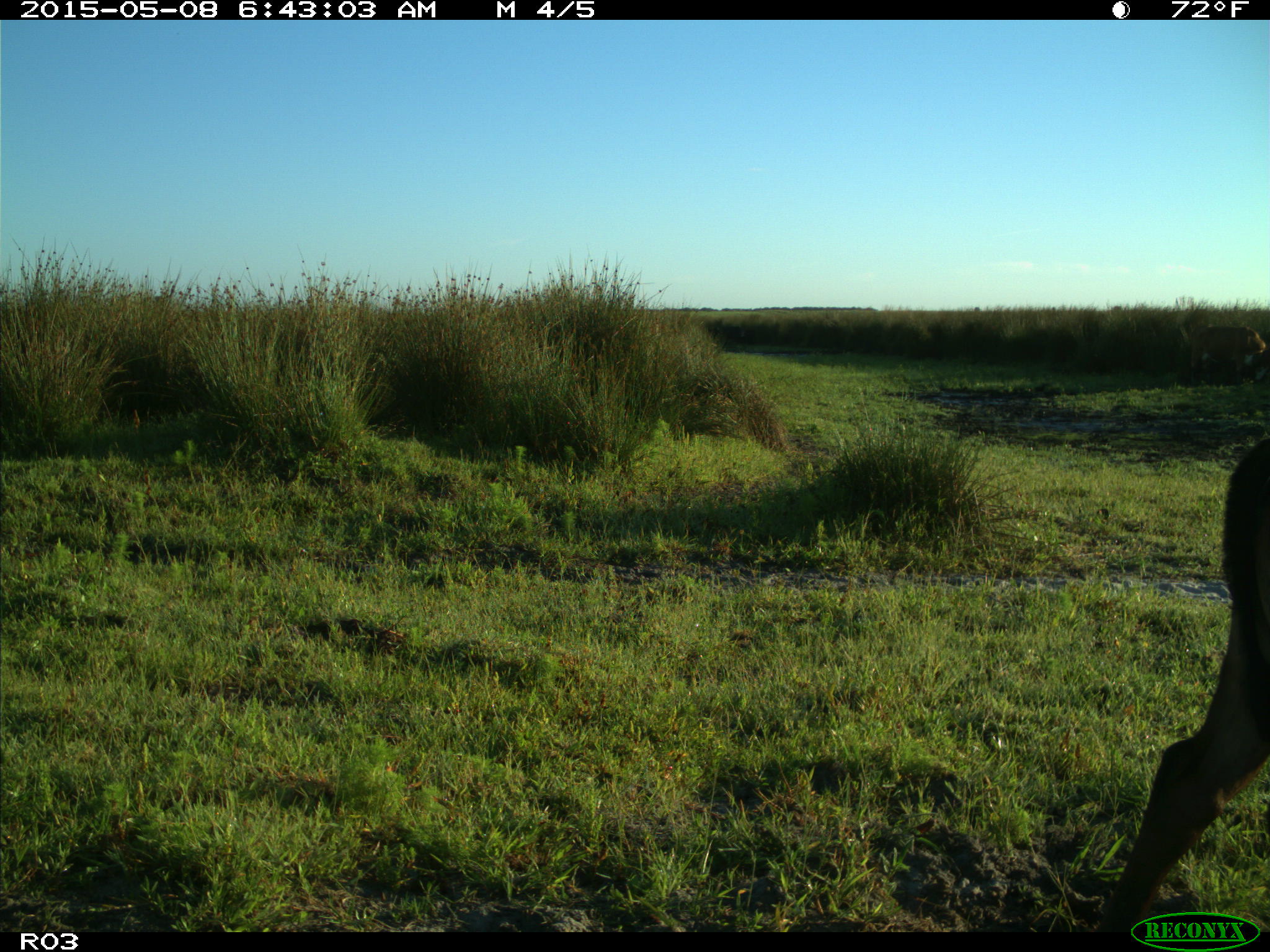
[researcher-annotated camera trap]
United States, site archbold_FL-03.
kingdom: Animalia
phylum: Chordata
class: Mammalia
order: Artiodactyla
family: Bovidae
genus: Bos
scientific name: Bos taurus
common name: domestic cow